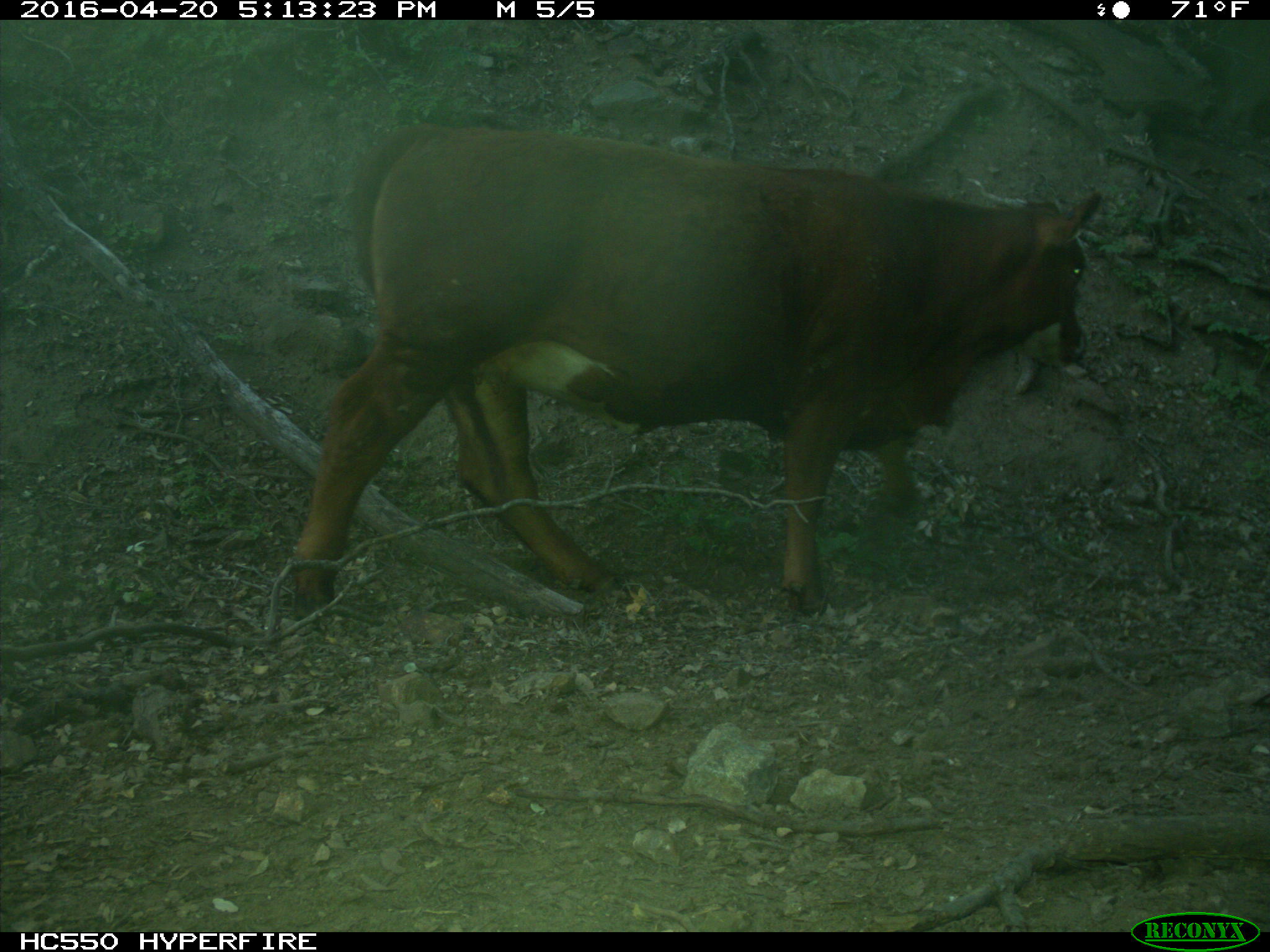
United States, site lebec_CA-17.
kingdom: Animalia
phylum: Chordata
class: Mammalia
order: Artiodactyla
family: Bovidae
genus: Bos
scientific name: Bos taurus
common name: domestic cow